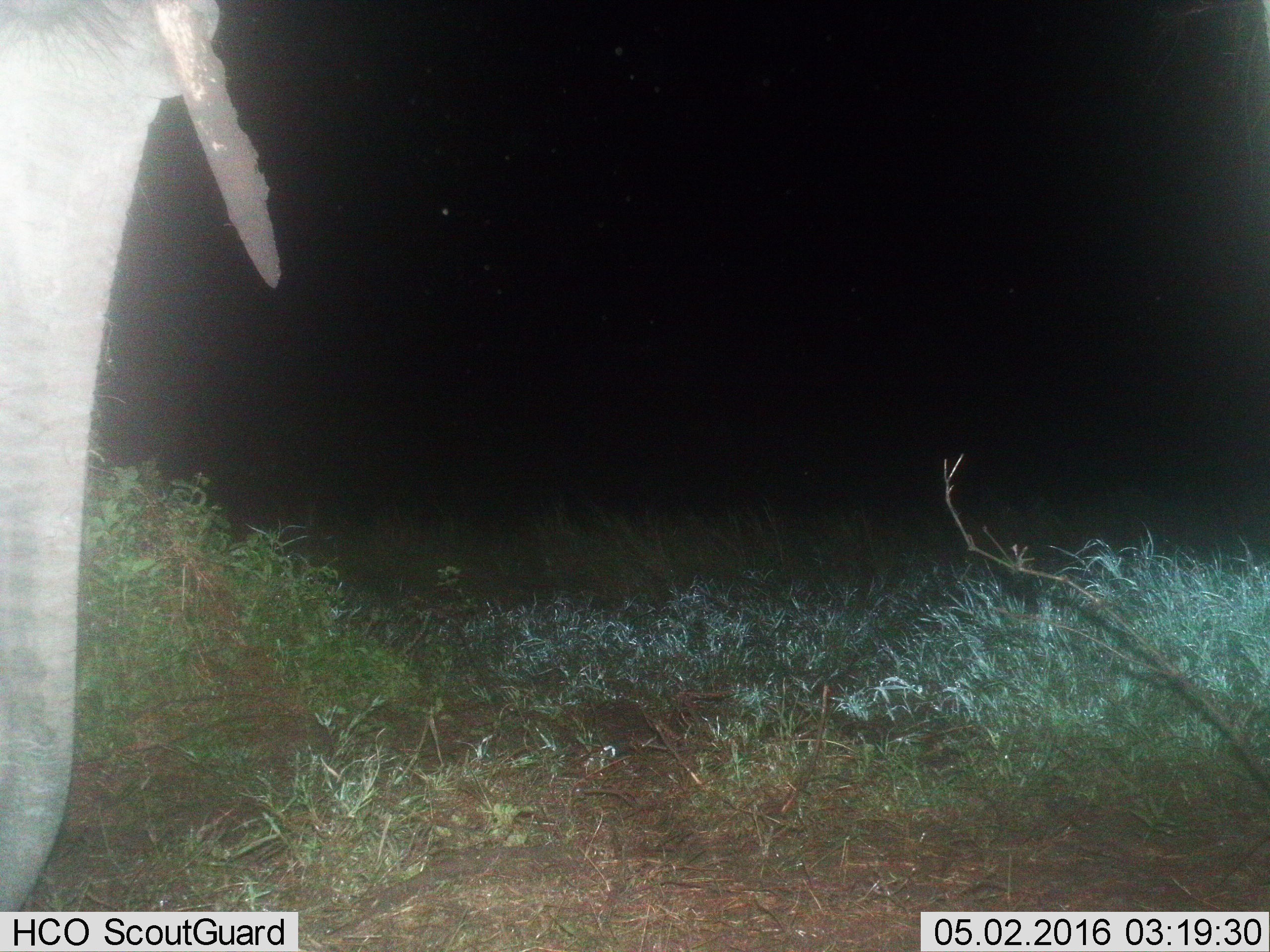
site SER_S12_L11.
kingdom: Animalia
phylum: Chordata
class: Mammalia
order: Proboscidea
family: Elephantidae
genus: Loxodonta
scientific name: Loxodonta africana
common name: african bush elephant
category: elephant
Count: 1.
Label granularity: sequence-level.